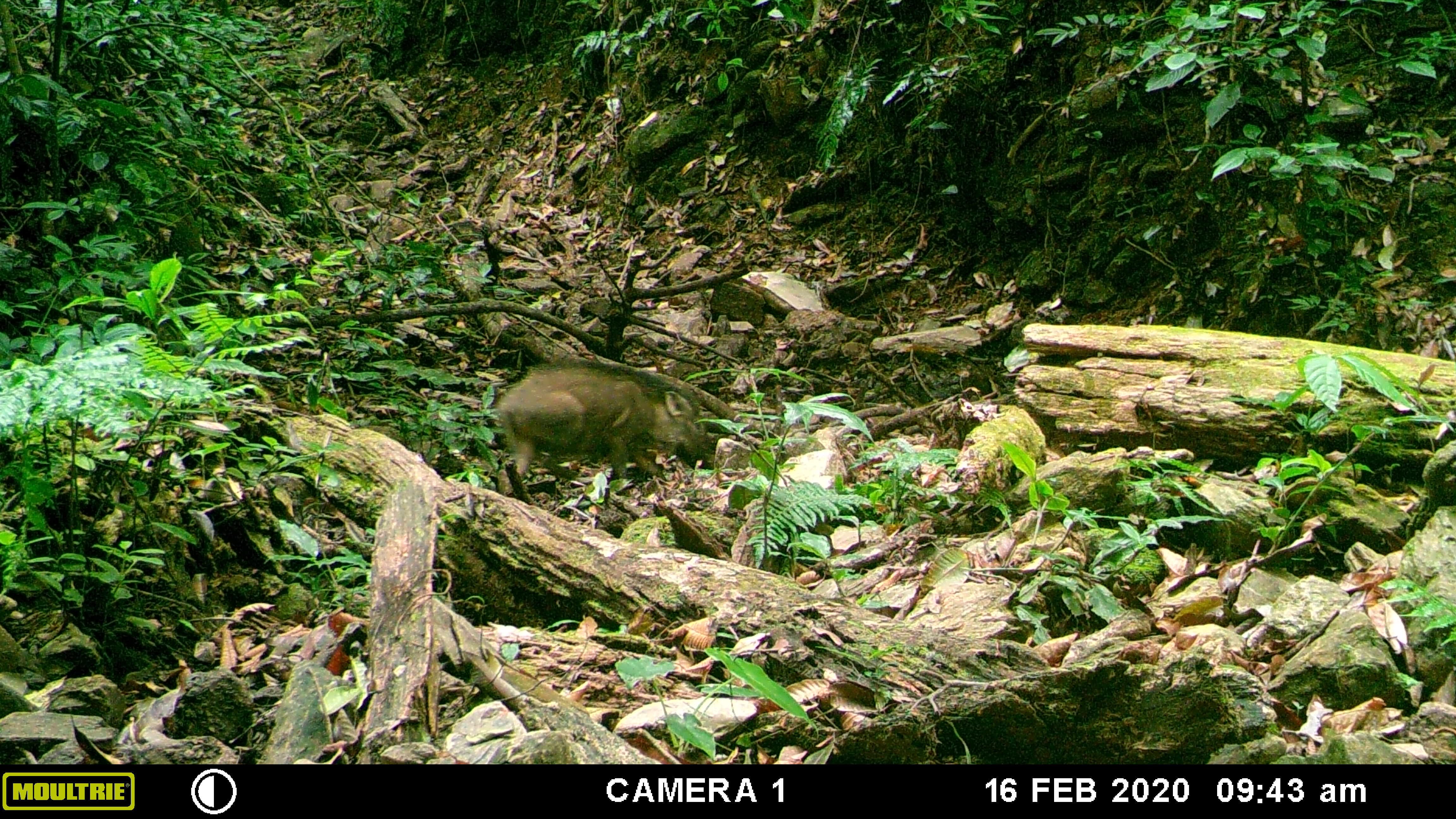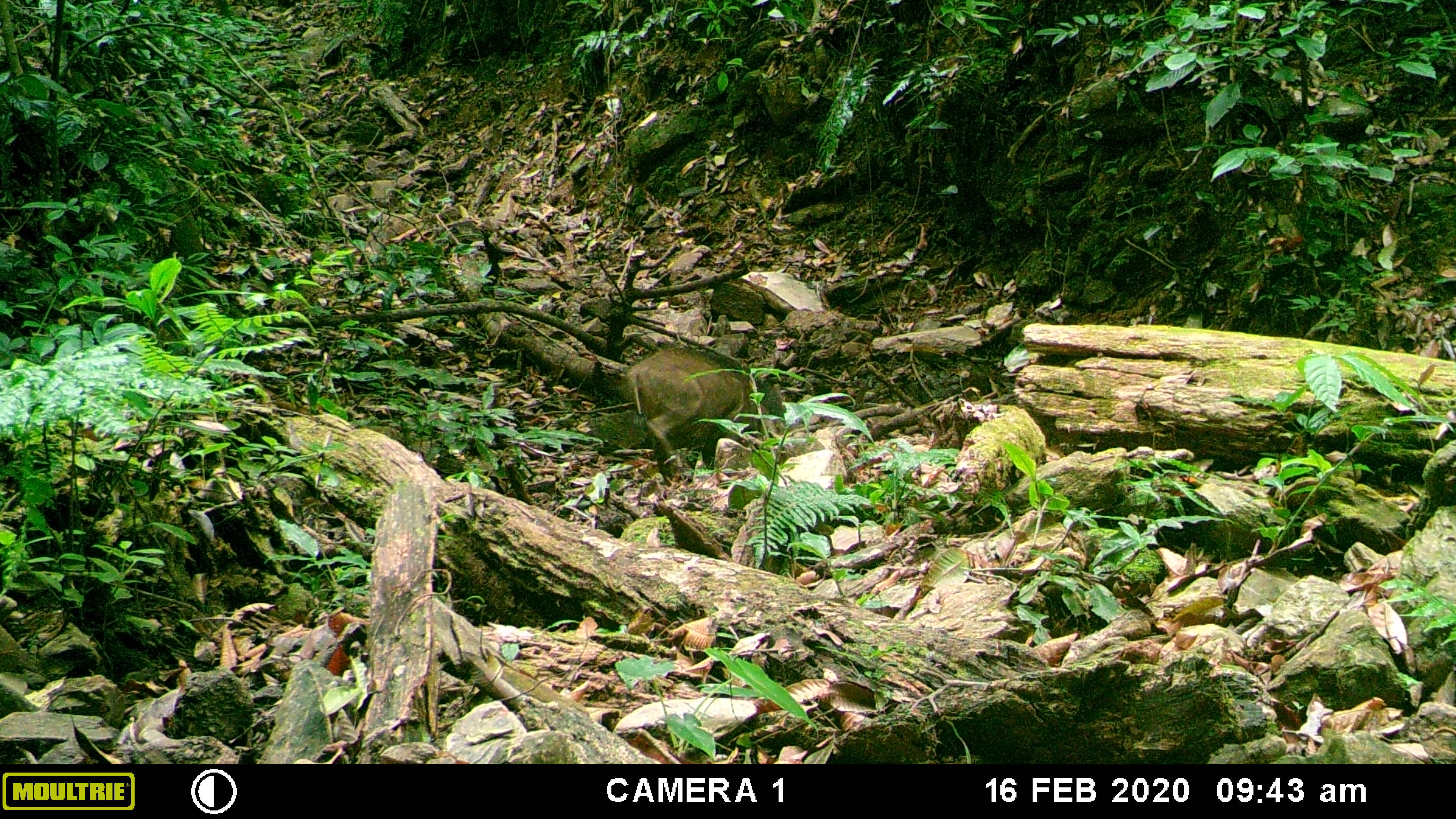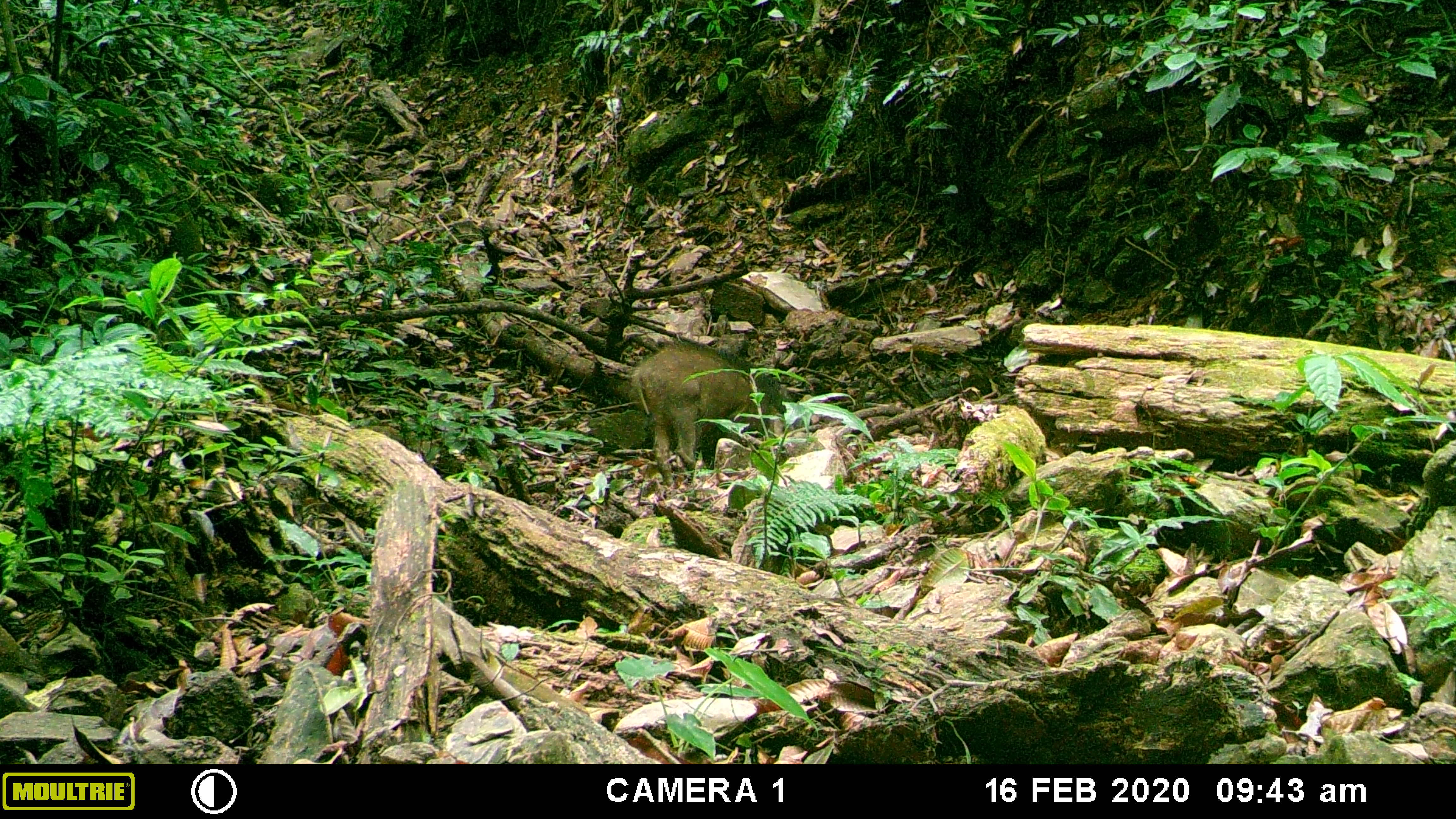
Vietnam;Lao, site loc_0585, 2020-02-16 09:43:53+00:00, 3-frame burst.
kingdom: Animalia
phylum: Chordata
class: Mammalia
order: Artiodactyla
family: Suidae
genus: Sus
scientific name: Sus scrofa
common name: eurasian wild pig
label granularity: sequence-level